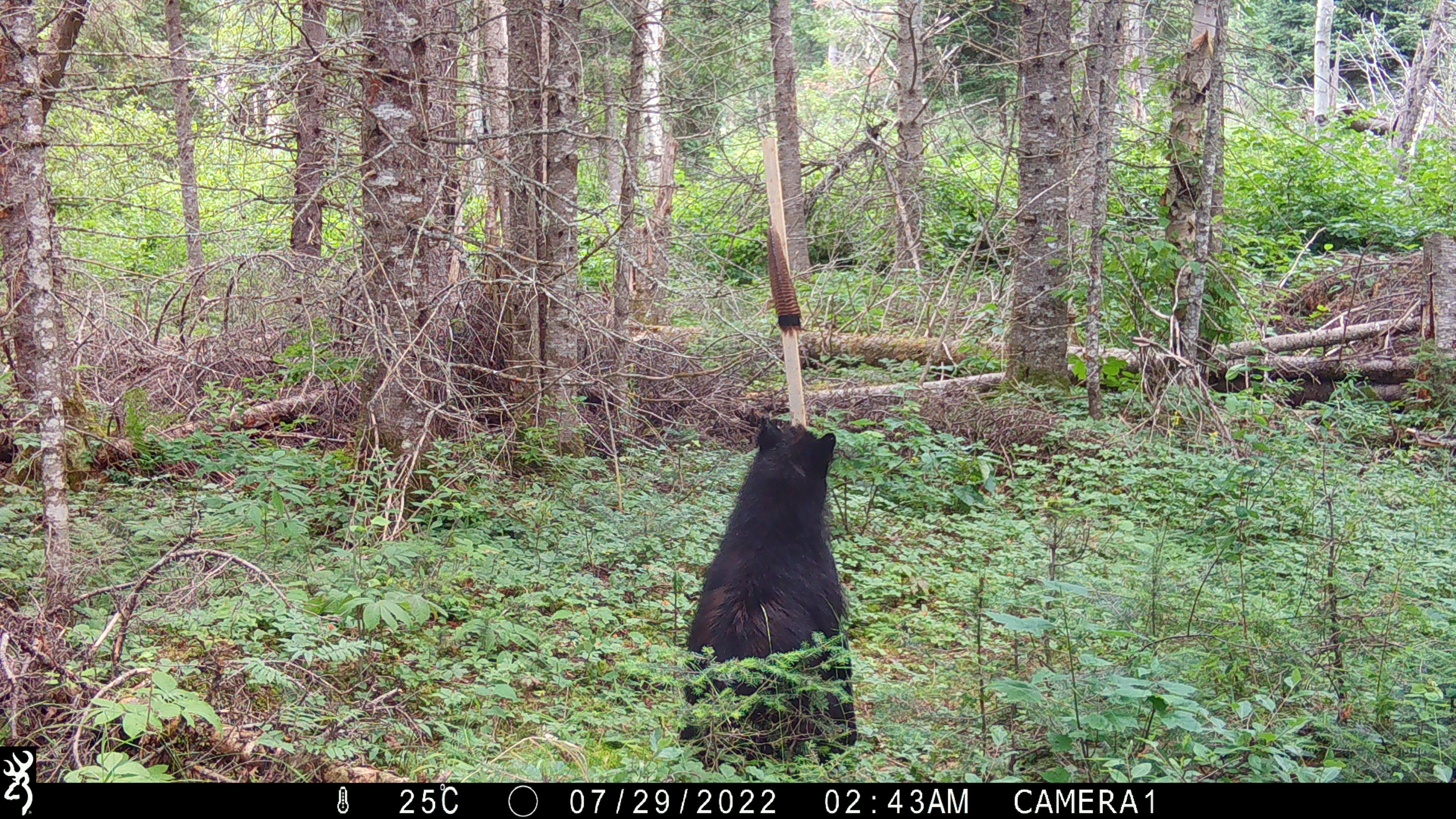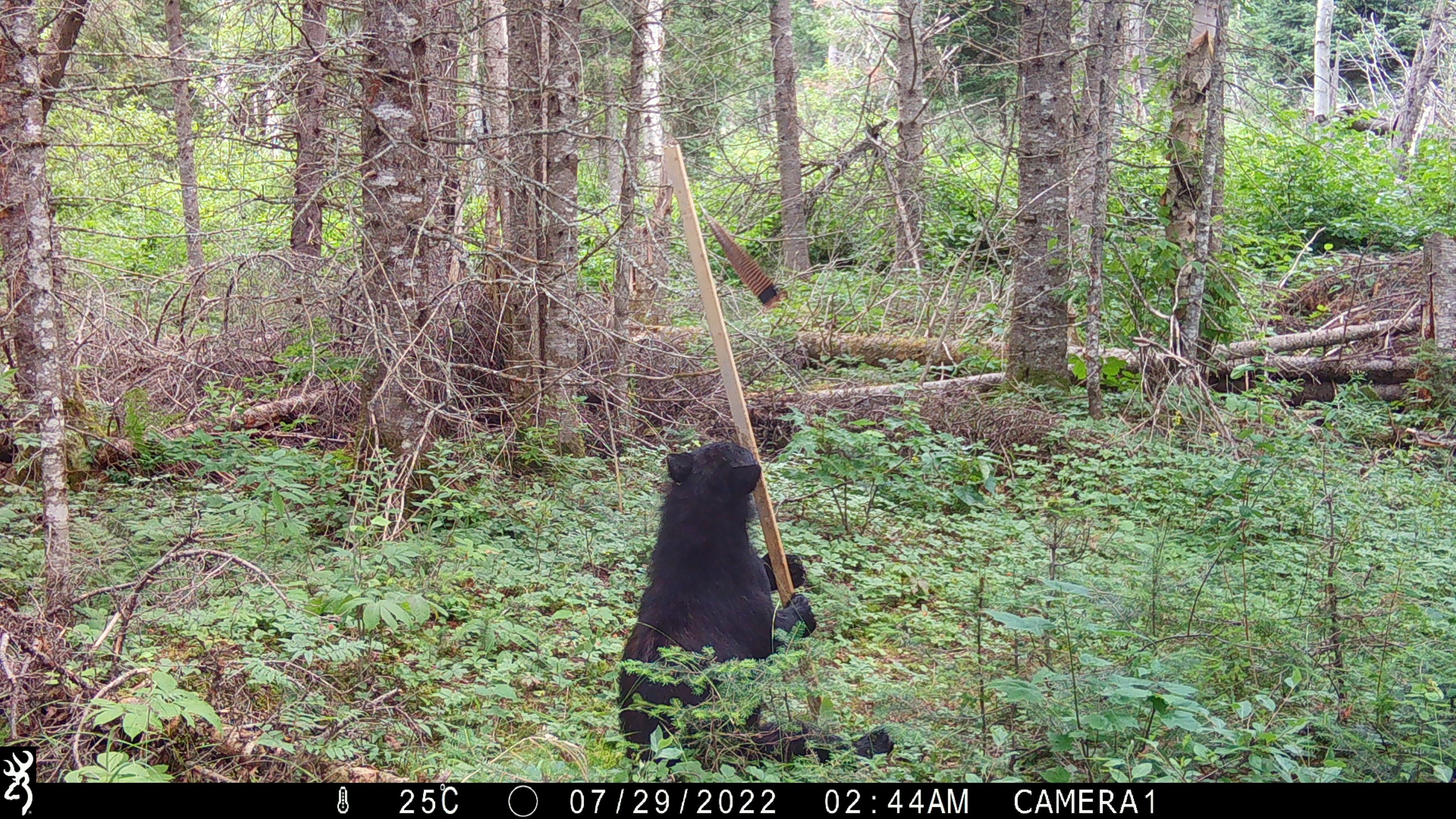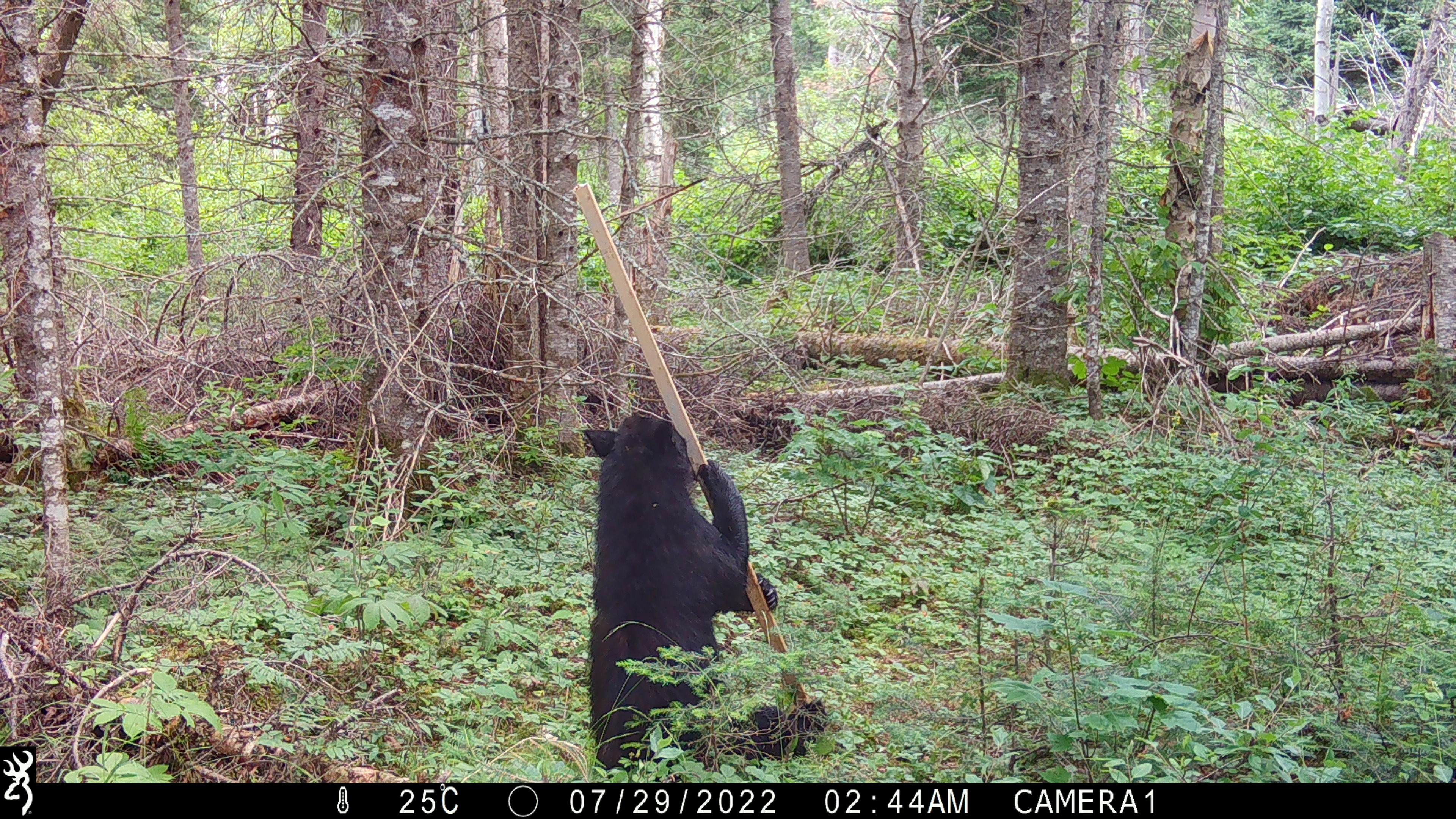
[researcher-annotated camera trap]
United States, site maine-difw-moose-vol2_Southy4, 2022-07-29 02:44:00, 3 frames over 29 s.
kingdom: Animalia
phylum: Chordata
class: Mammalia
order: Carnivora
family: Ursidae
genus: Ursus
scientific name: Ursus americanus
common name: black bear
Black bear (Ursus americanus).